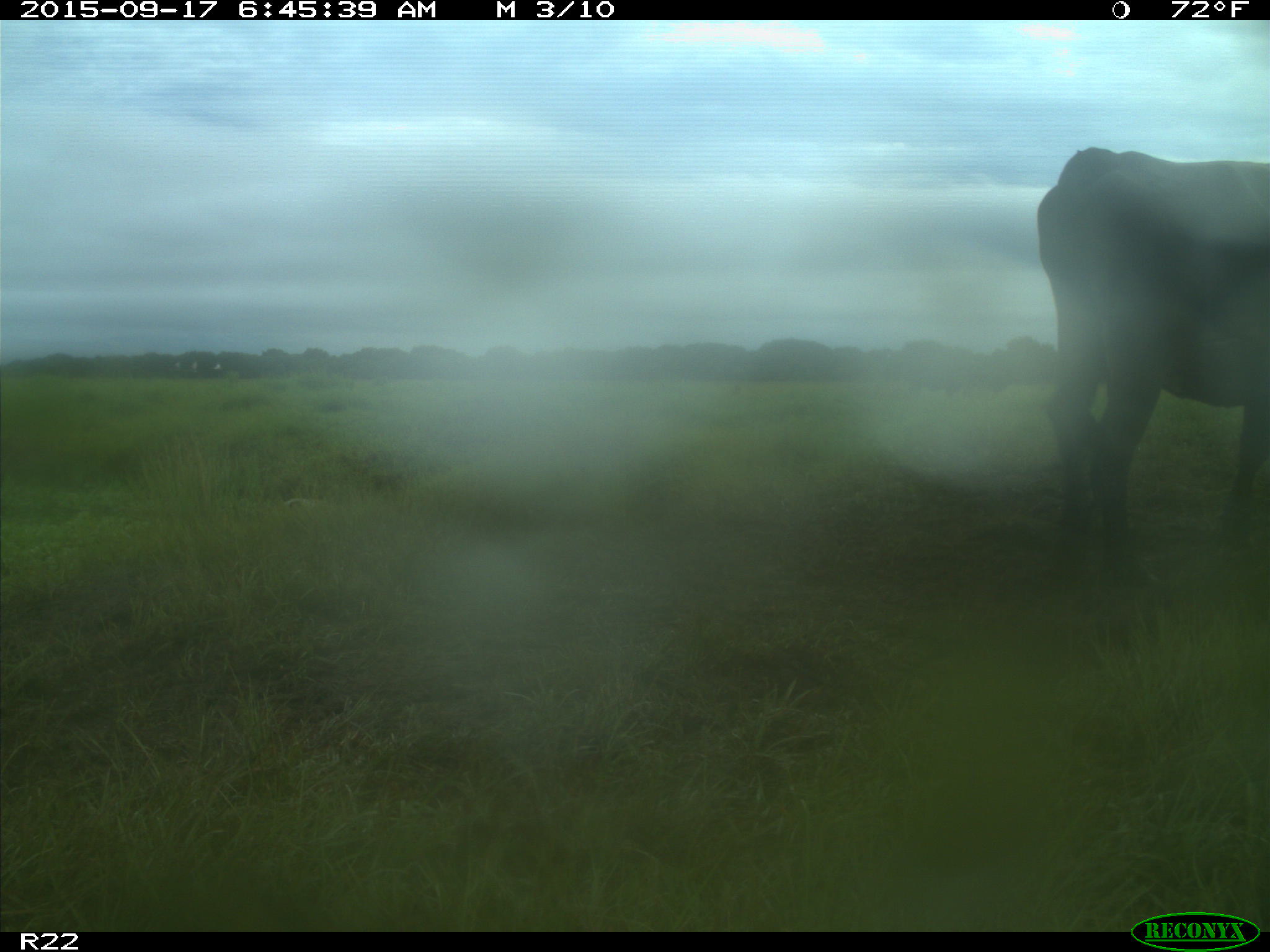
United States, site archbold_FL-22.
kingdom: Animalia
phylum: Chordata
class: Mammalia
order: Artiodactyla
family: Bovidae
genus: Bos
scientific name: Bos taurus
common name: domestic cow